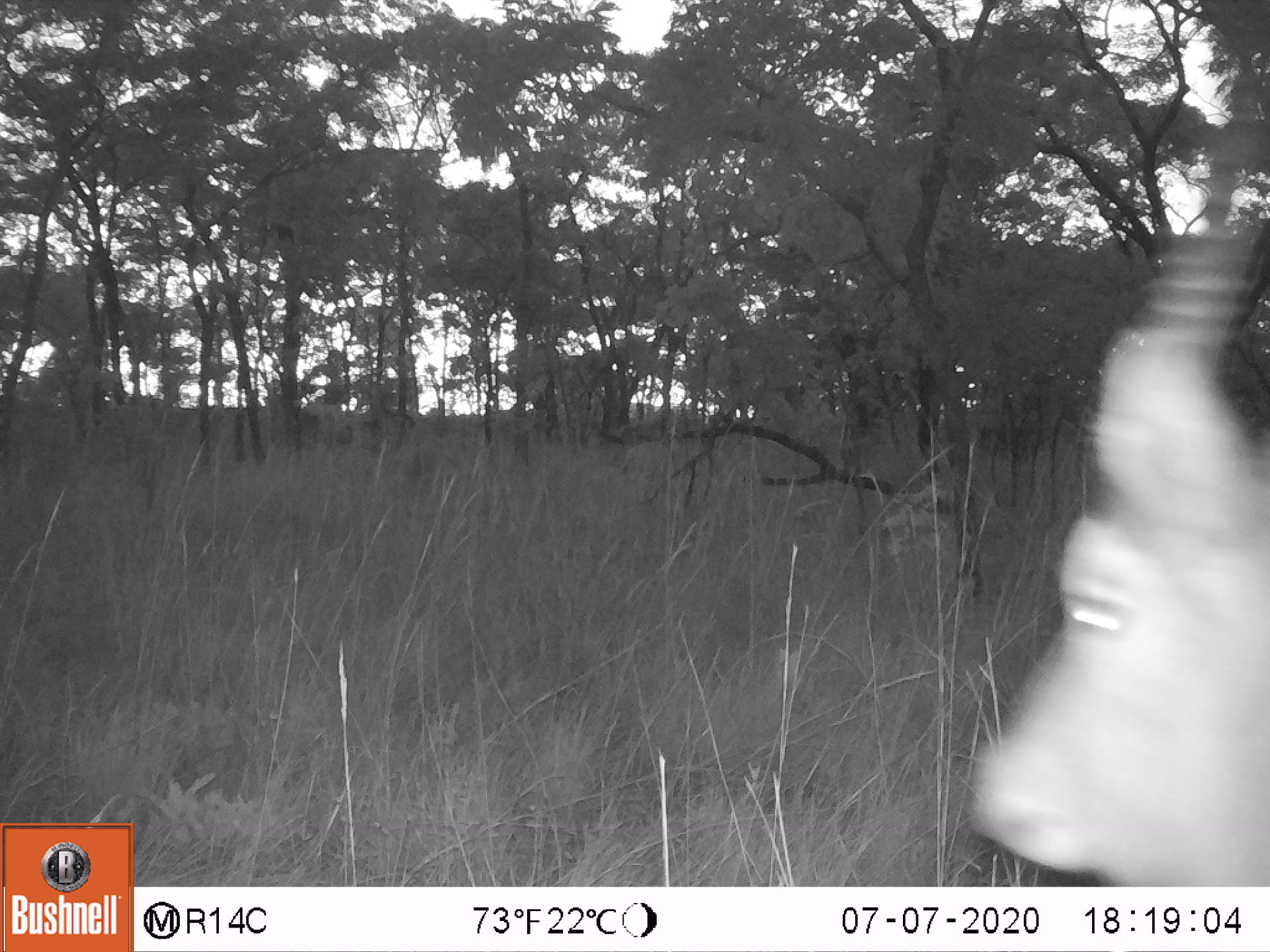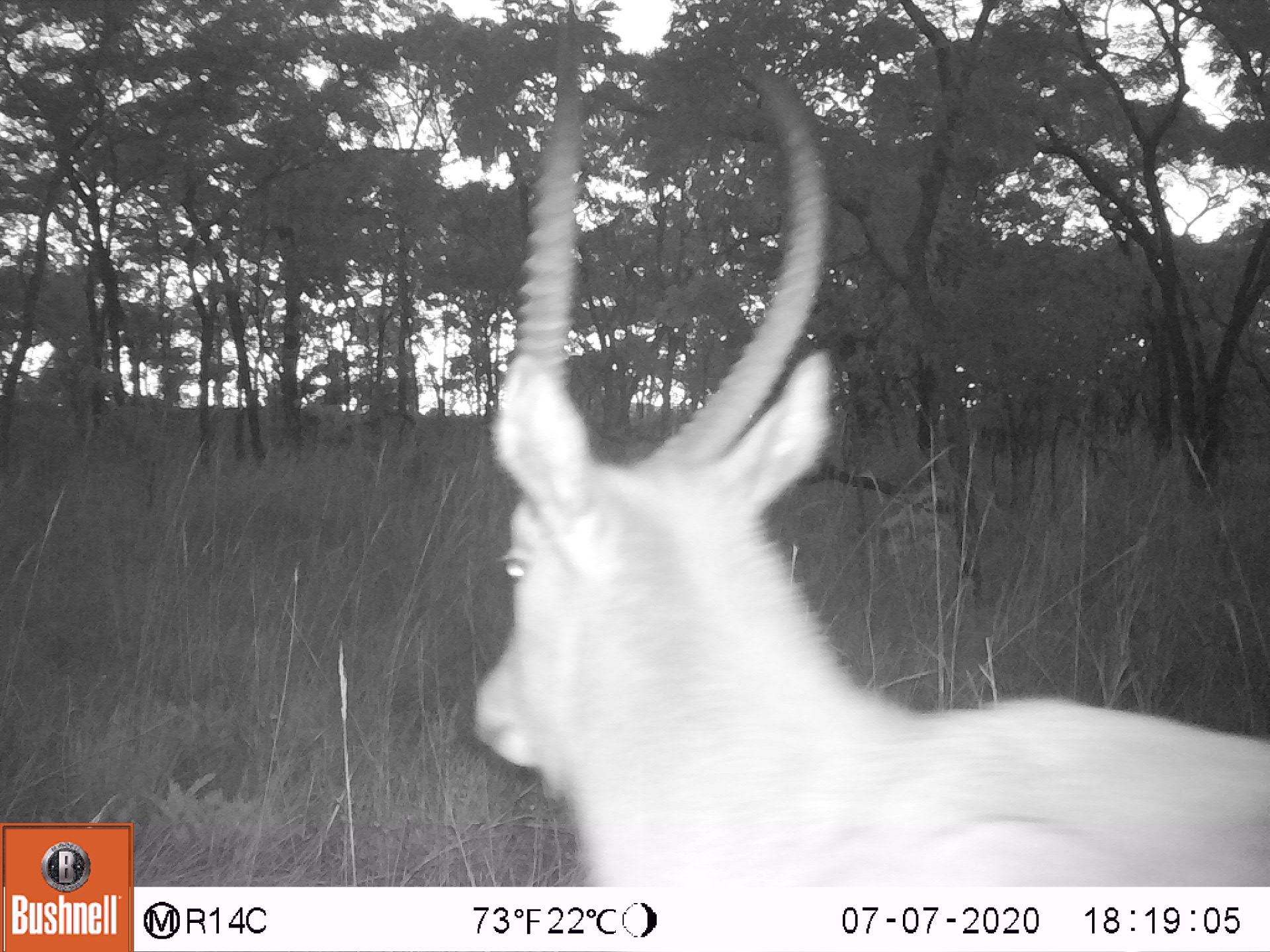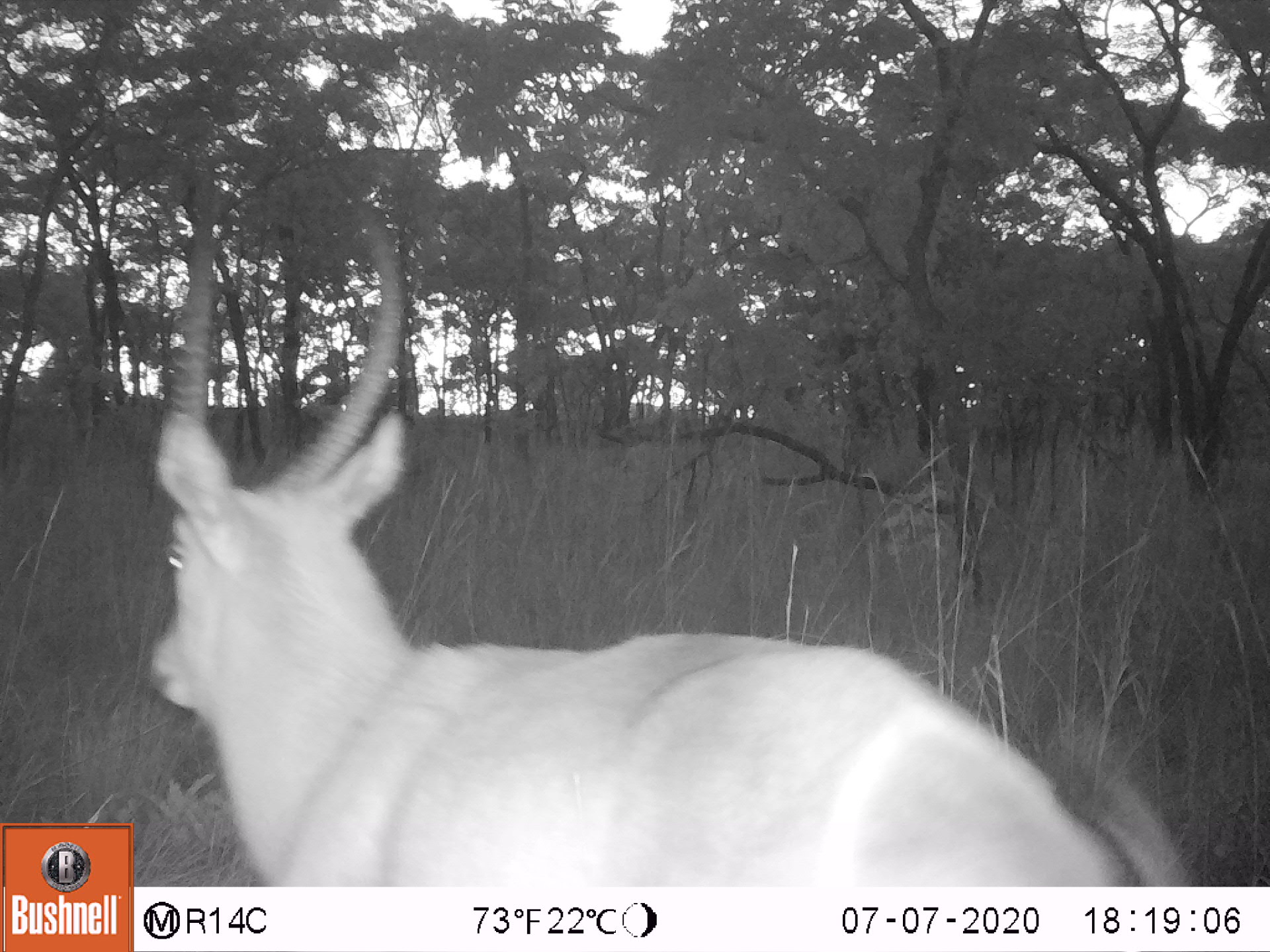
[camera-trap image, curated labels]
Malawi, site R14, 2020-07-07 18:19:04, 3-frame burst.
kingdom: Animalia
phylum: Chordata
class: Mammalia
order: Artiodactyla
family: Bovidae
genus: Kobus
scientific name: Kobus ellipsiprymnus ellipsiprymnus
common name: common waterbuck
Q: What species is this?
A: Common waterbuck (Kobus ellipsiprymnus ellipsiprymnus).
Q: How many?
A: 1.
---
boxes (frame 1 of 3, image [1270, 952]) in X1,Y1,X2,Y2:
common waterbuck: 959,123,1262,885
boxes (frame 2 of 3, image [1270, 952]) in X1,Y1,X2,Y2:
common waterbuck: 480,10,1268,882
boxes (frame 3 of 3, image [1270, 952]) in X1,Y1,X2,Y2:
common waterbuck: 150,146,1123,882